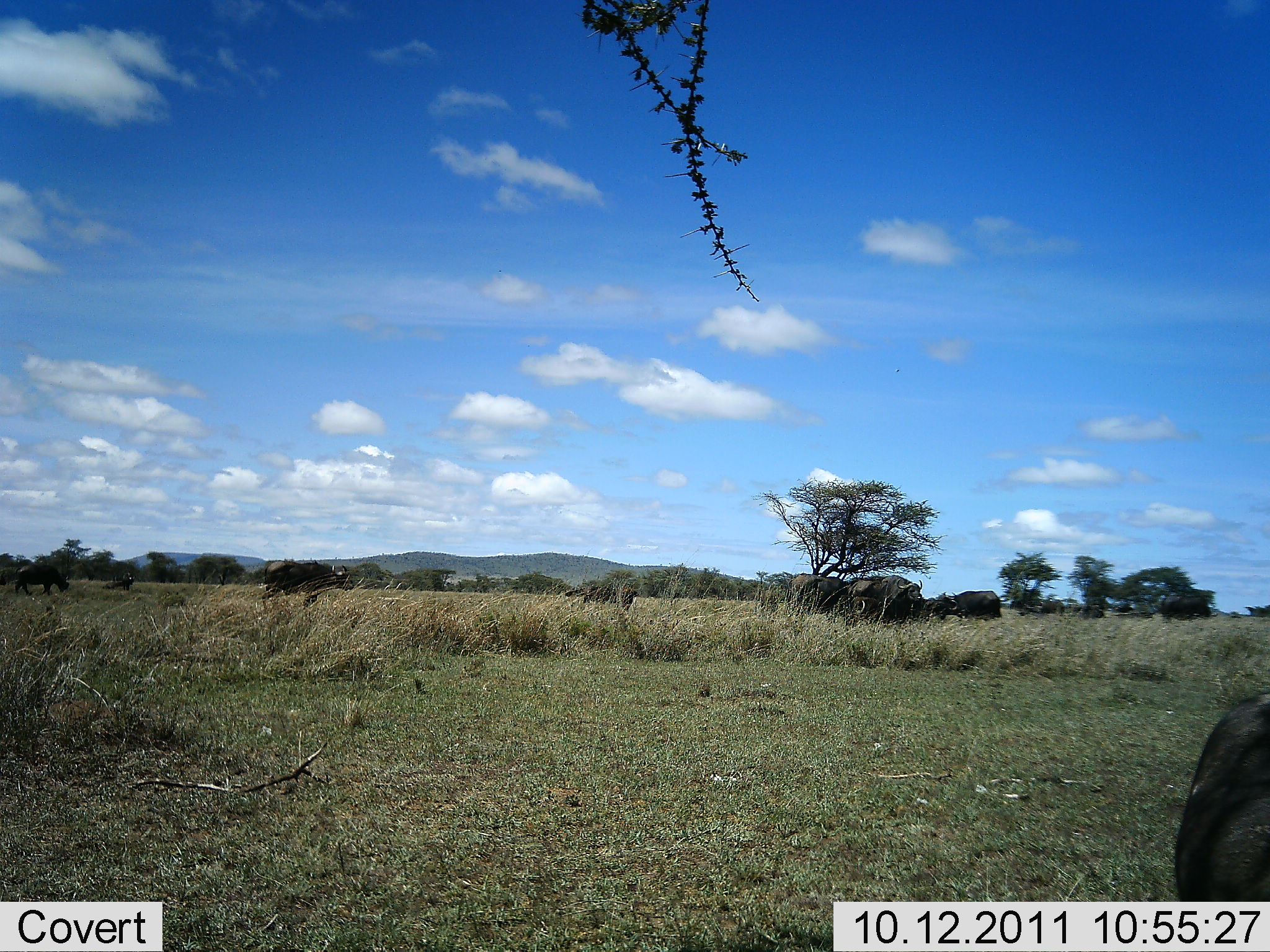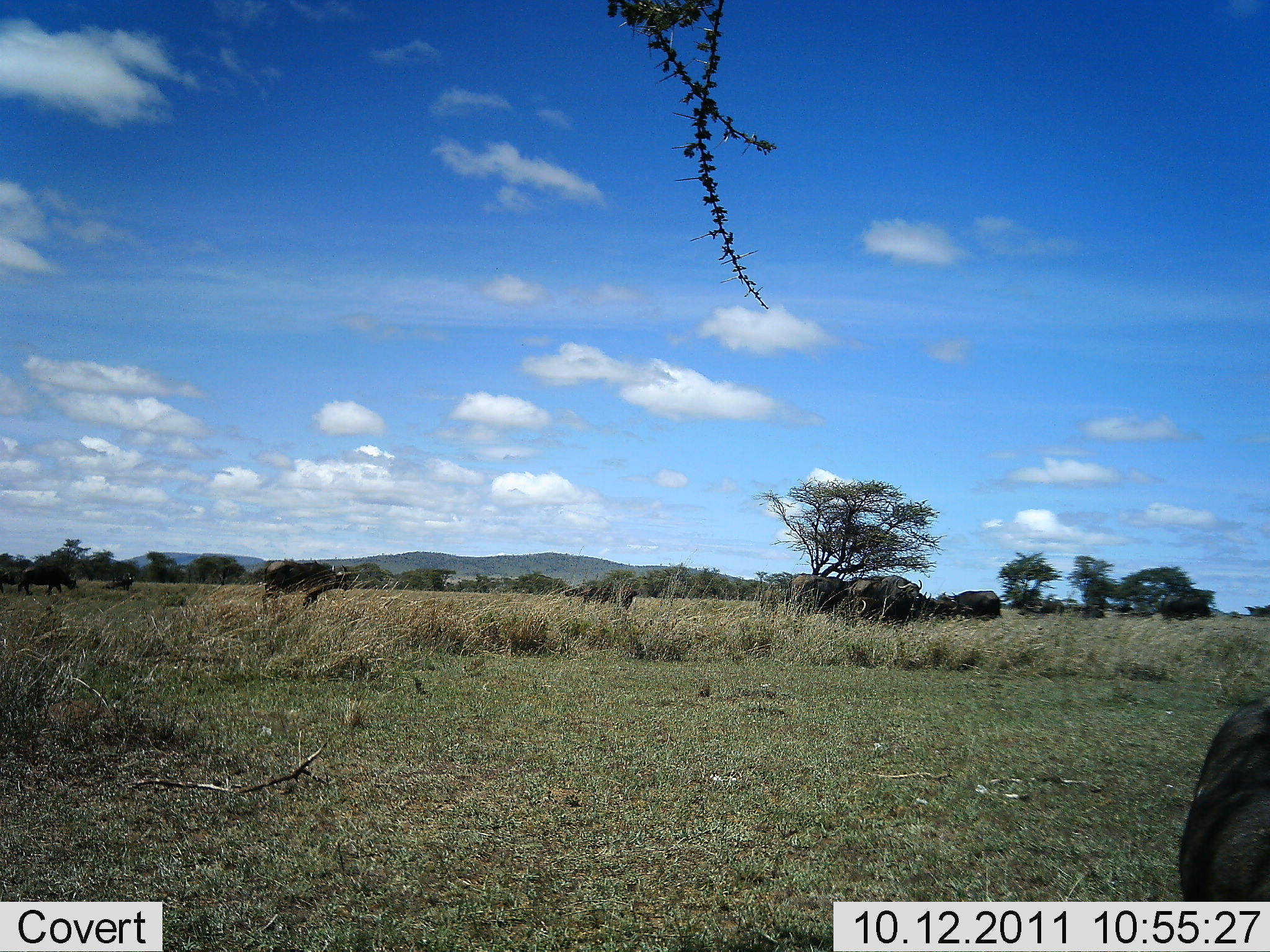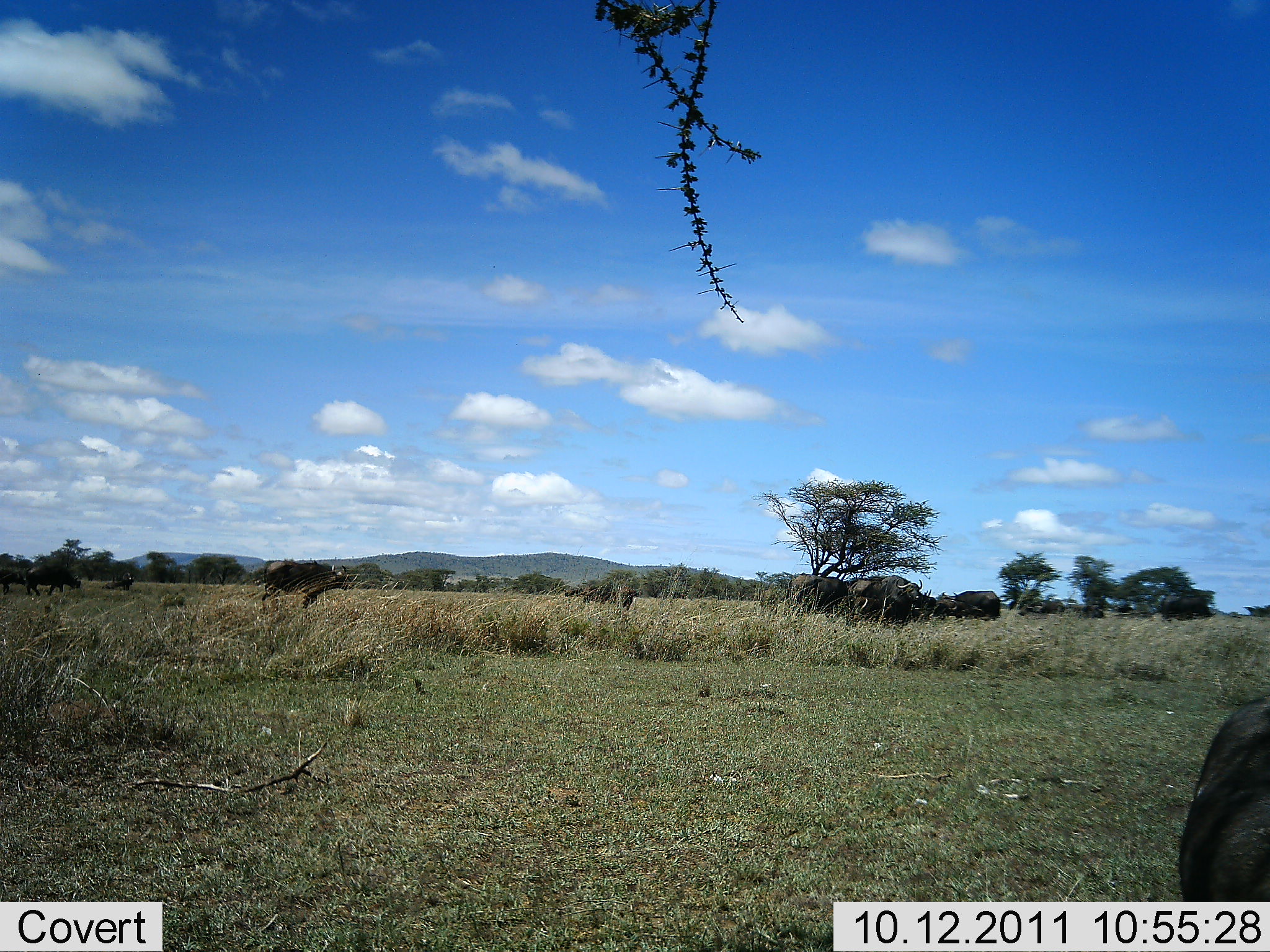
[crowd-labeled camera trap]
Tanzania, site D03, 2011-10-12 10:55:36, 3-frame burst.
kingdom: Animalia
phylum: Chordata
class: Mammalia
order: Artiodactyla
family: Bovidae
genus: Syncerus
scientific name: Syncerus caffer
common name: cape buffalo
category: buffalo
Buffalo (cape buffalo) (Syncerus caffer), count 7. Behavior (volunteer vote fractions): standing 90%, resting 10%, moving 30%, interacting 0%. Young present (vote fraction): 10%. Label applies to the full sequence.